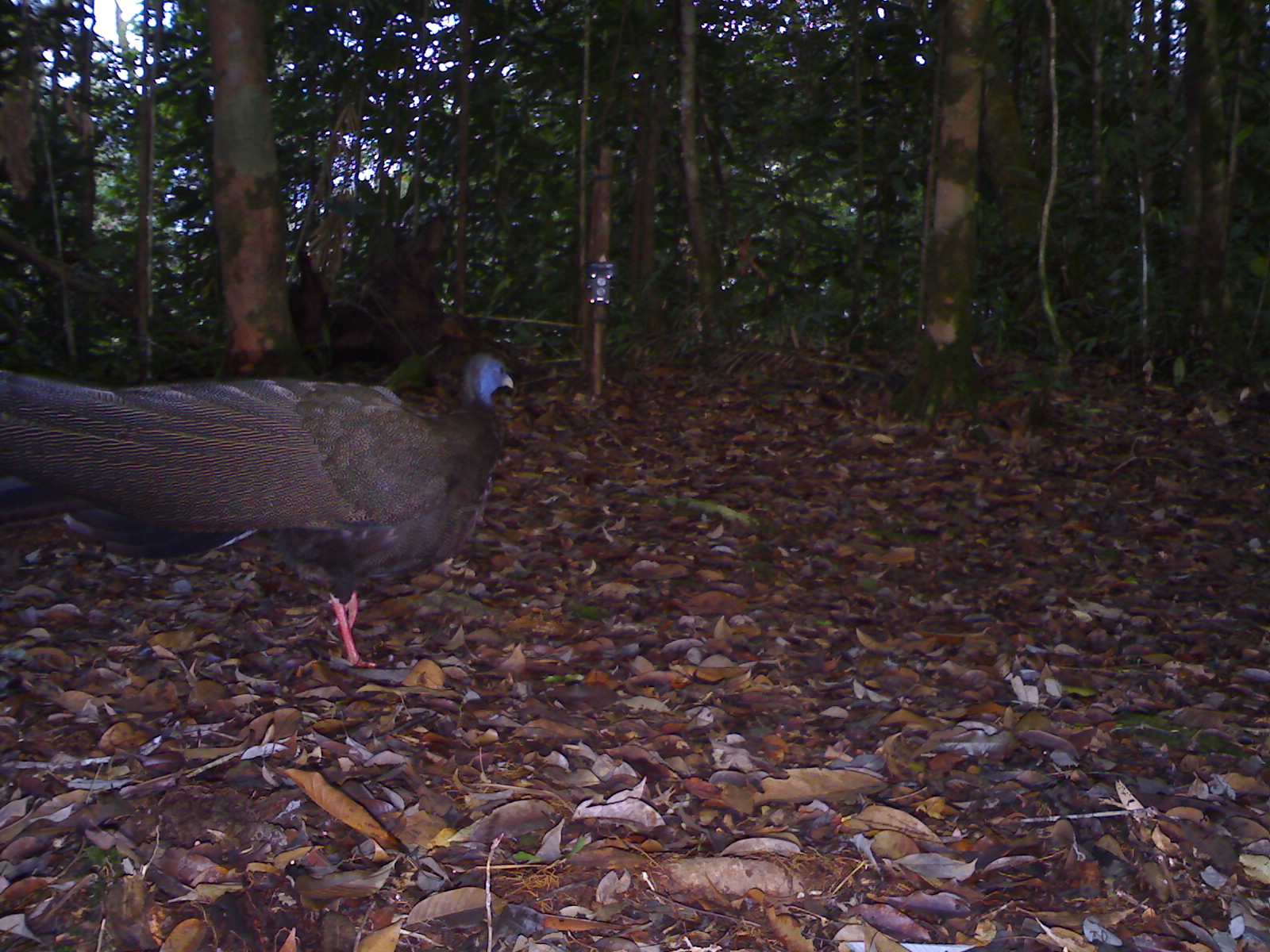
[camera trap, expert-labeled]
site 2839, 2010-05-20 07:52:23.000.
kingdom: Animalia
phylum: Chordata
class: Aves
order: Galliformes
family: Phasianidae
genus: Argusianus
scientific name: Argusianus argus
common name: great argus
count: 1